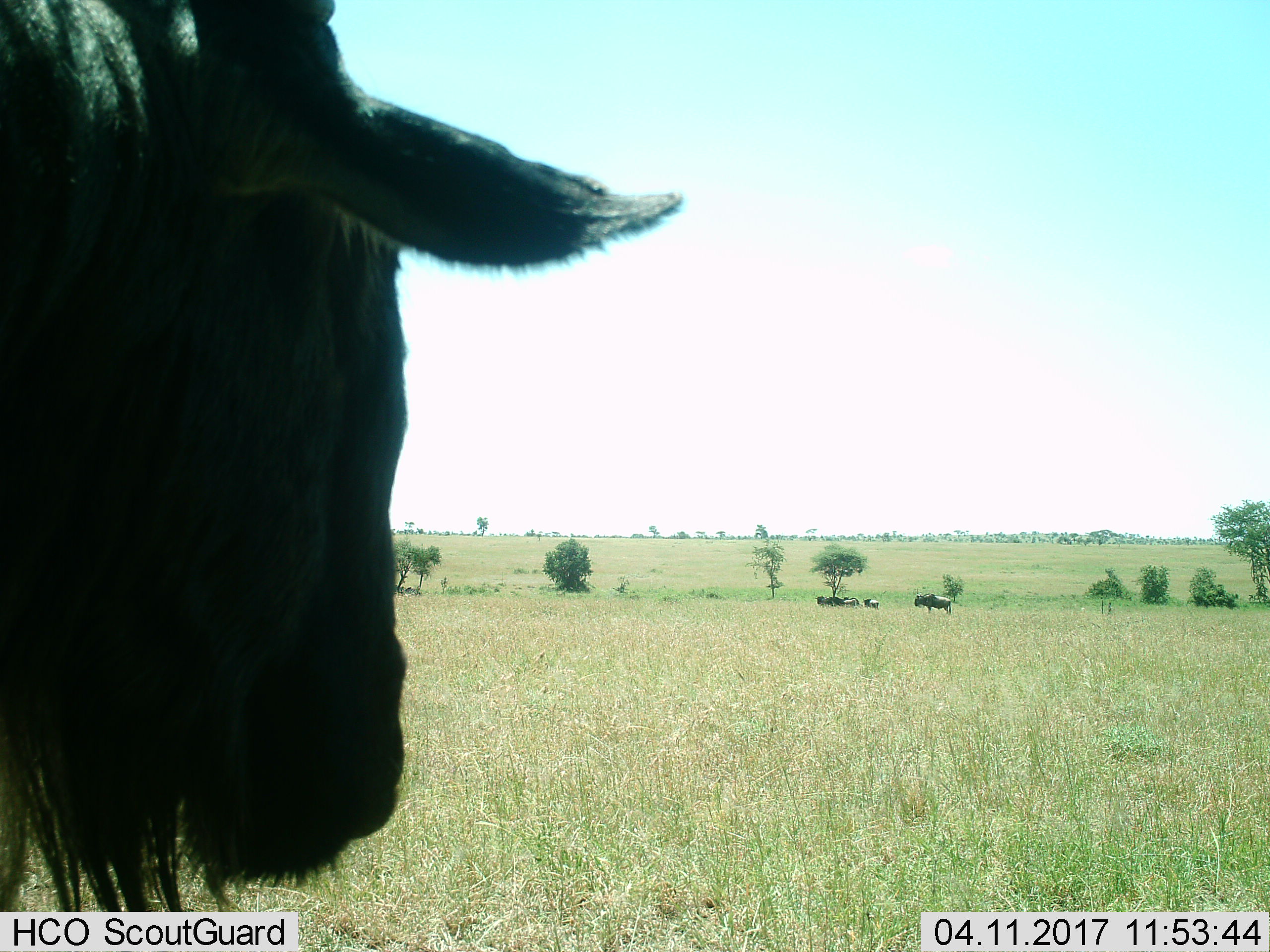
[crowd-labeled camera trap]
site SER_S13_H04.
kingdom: Animalia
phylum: Chordata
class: Mammalia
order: Artiodactyla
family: Bovidae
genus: Connochaetes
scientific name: Connochaetes taurinus taurinus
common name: blue wildebeest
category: wildebeestblue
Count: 4.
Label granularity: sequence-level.